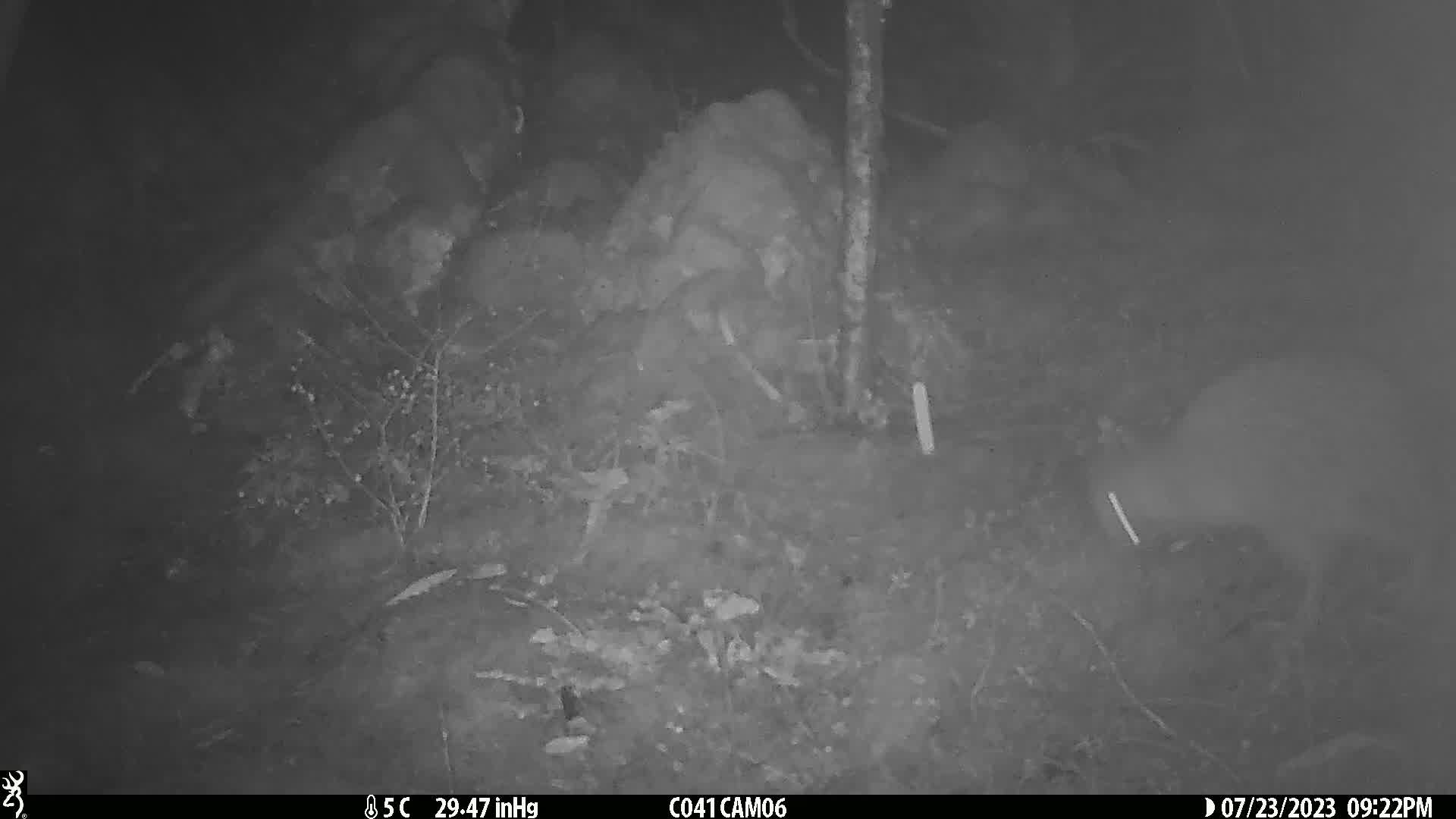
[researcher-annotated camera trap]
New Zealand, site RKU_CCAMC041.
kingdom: Animalia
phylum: Chordata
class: Aves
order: Apterygiformes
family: Apterygidae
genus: Apteryx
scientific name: Apteryx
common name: kiwi